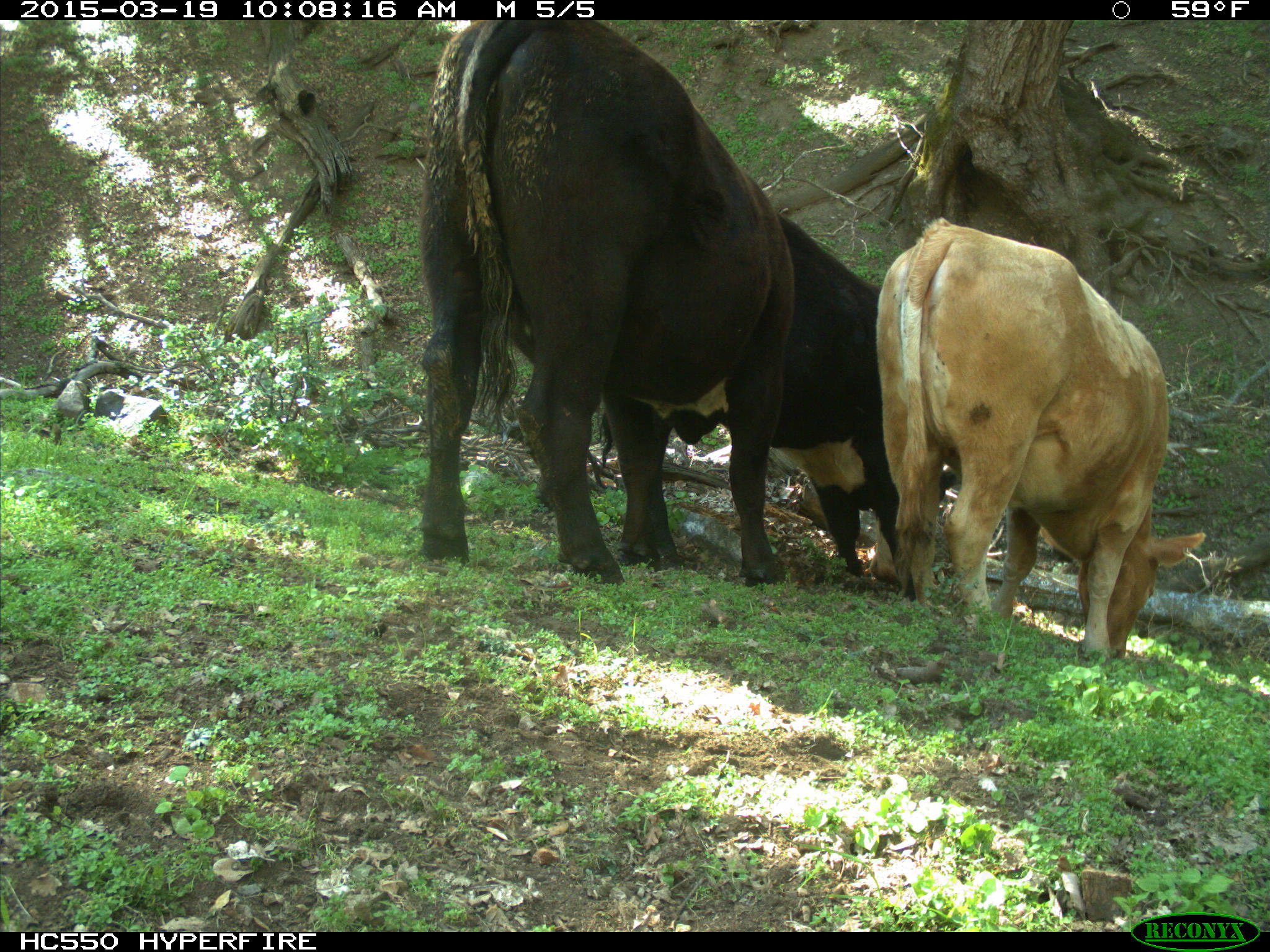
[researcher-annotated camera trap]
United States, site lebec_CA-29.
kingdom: Animalia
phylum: Chordata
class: Mammalia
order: Artiodactyla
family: Bovidae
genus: Bos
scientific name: Bos taurus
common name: domestic cow